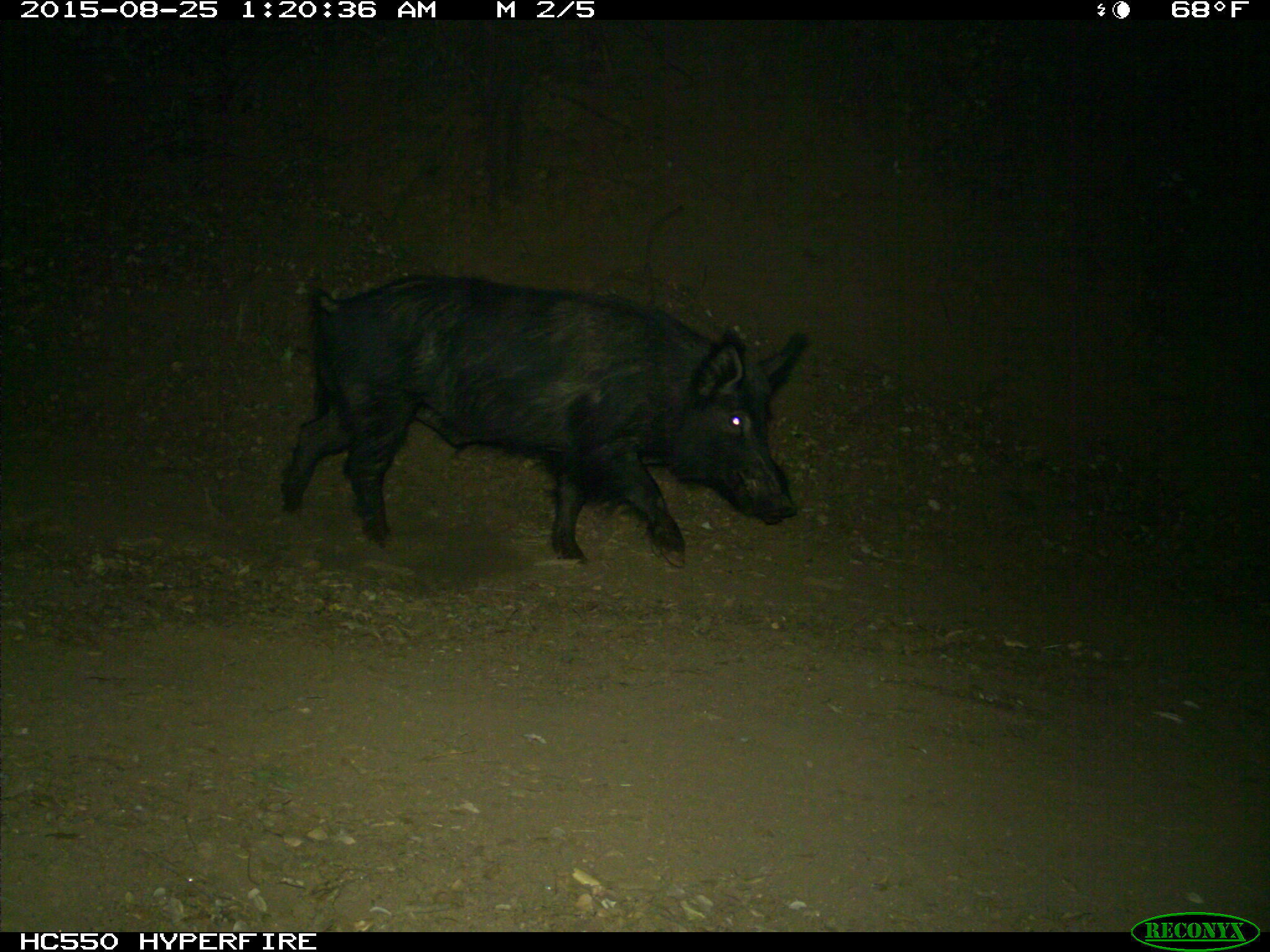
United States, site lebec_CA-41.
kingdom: Animalia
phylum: Chordata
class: Mammalia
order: Artiodactyla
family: Suidae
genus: Sus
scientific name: Sus scrofa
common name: wild boar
Sus scrofa (wild boar).